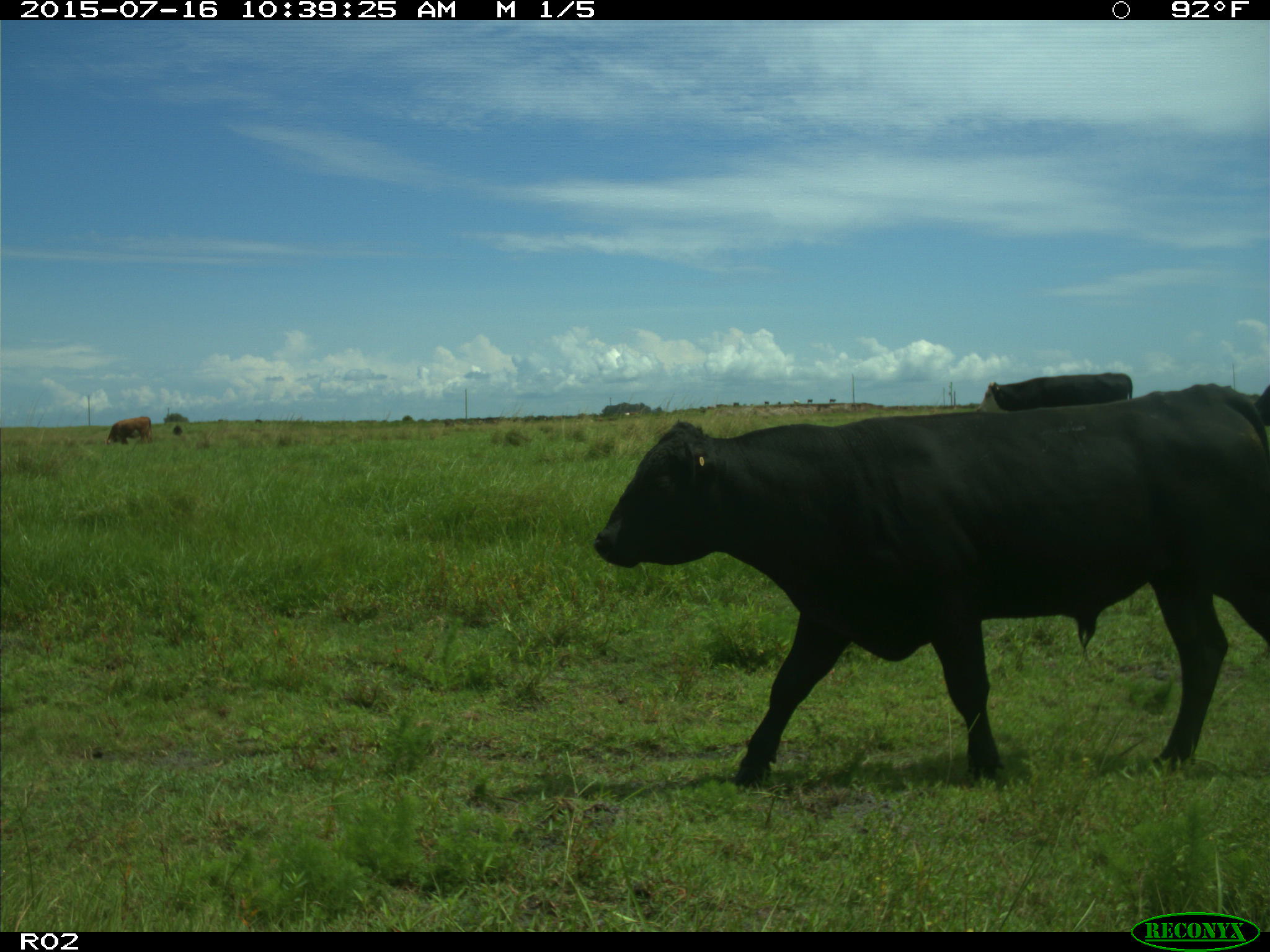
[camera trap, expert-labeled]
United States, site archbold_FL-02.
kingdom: Animalia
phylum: Chordata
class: Mammalia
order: Artiodactyla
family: Bovidae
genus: Bos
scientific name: Bos taurus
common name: domestic cow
Bos taurus (domestic cow).